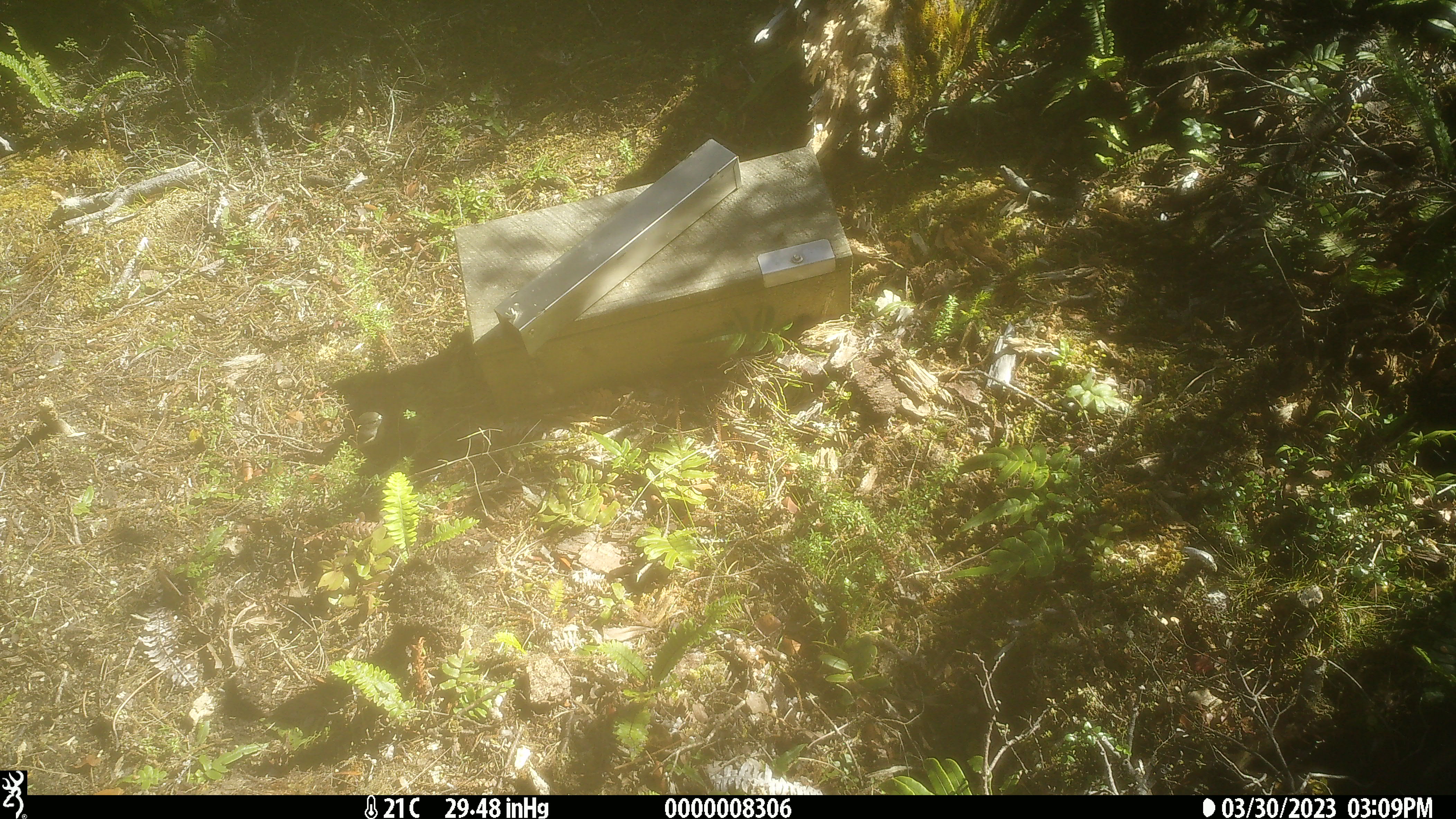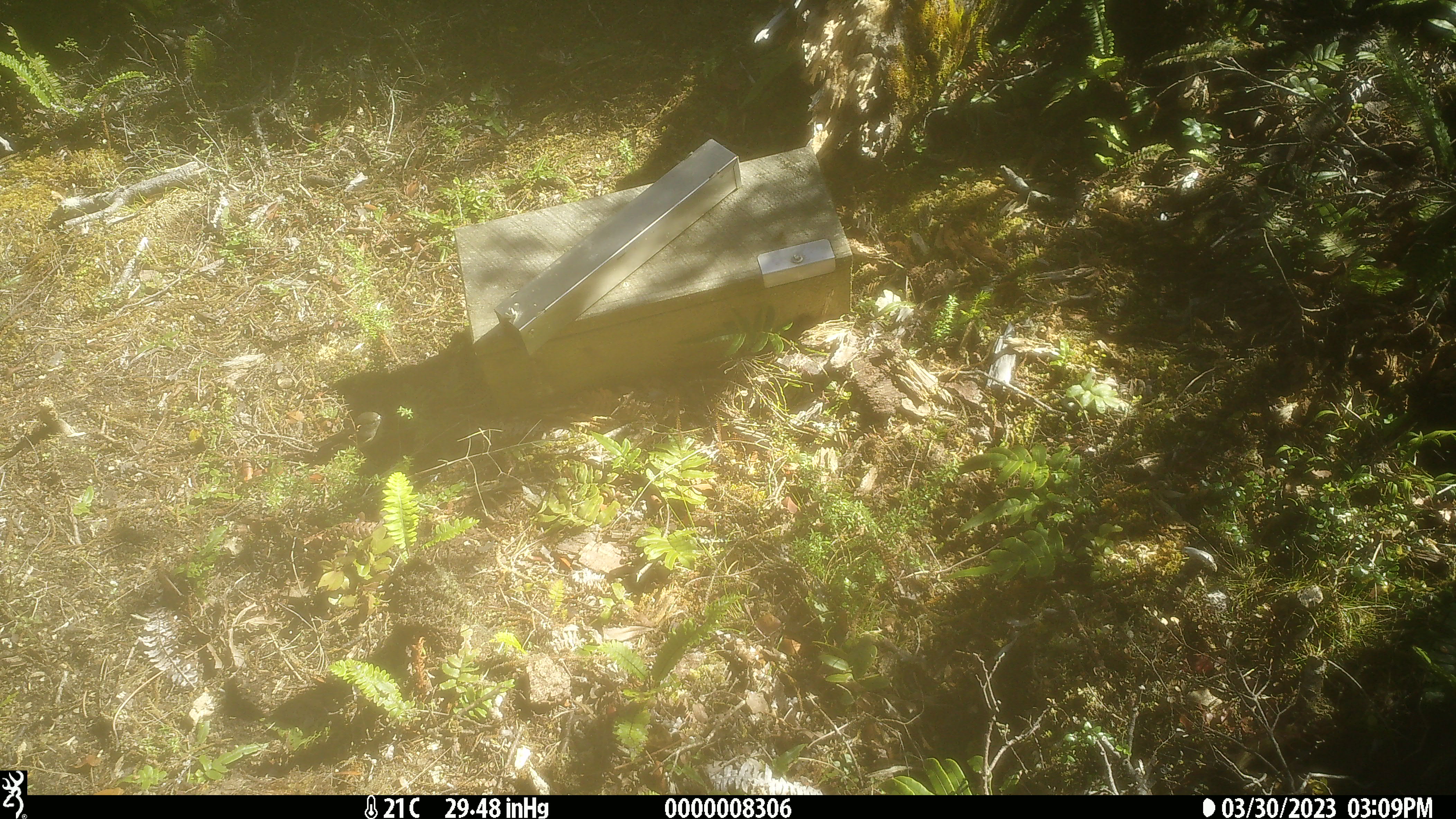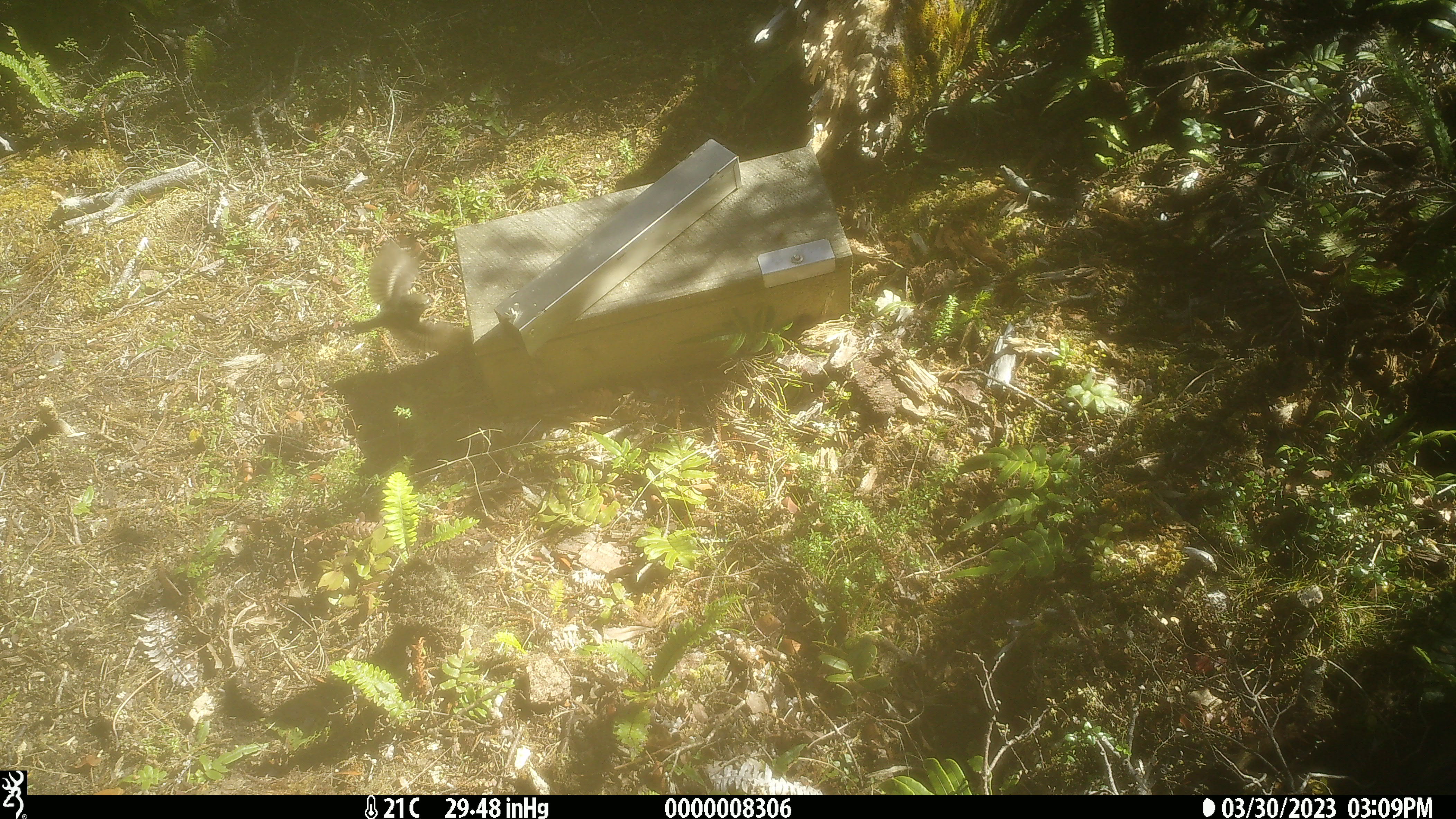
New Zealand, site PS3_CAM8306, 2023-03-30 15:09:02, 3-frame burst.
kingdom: Animalia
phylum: Chordata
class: Aves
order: Passeriformes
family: Petroicidae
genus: Petroica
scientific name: Petroica macrocephala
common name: tomtit